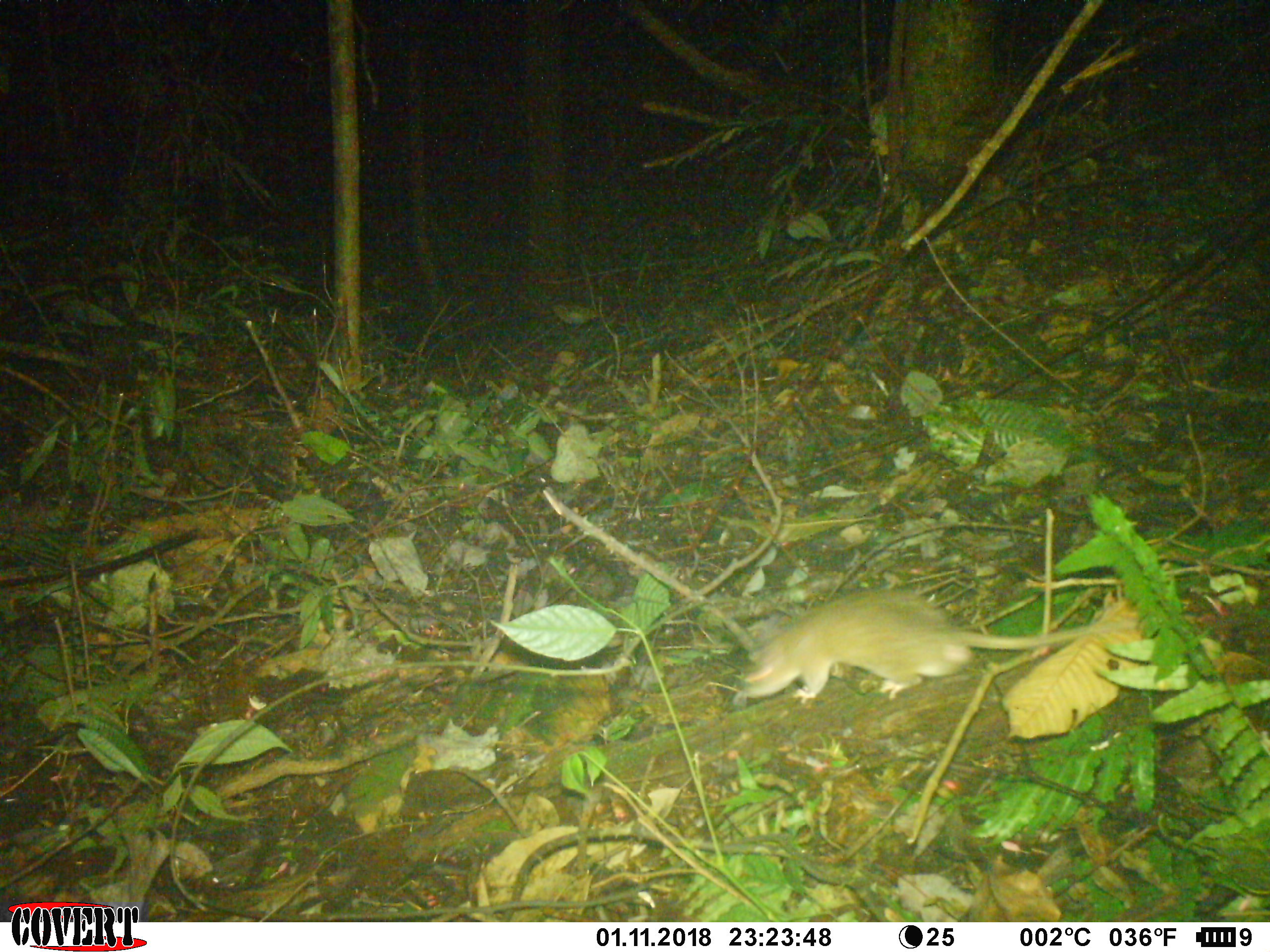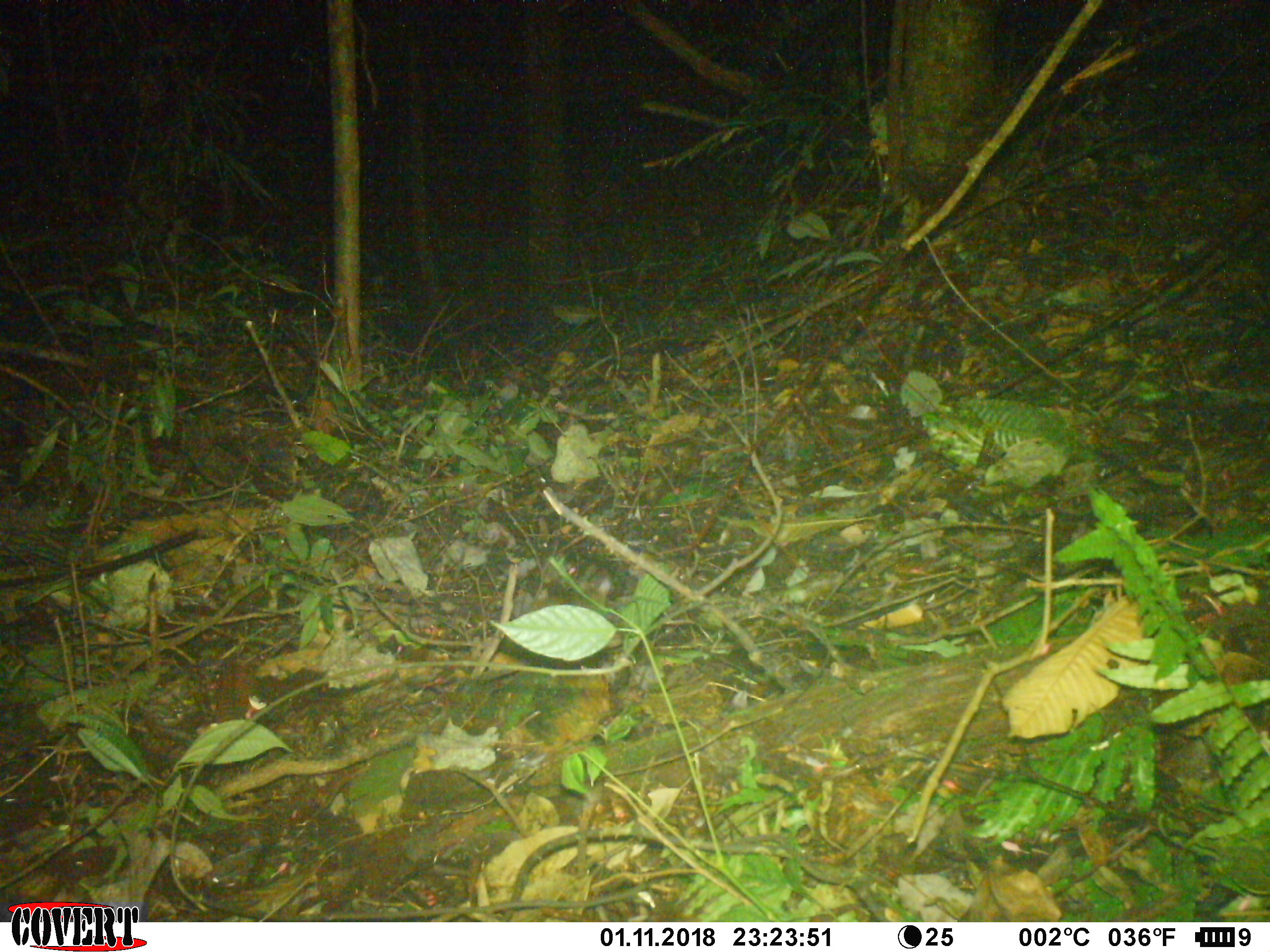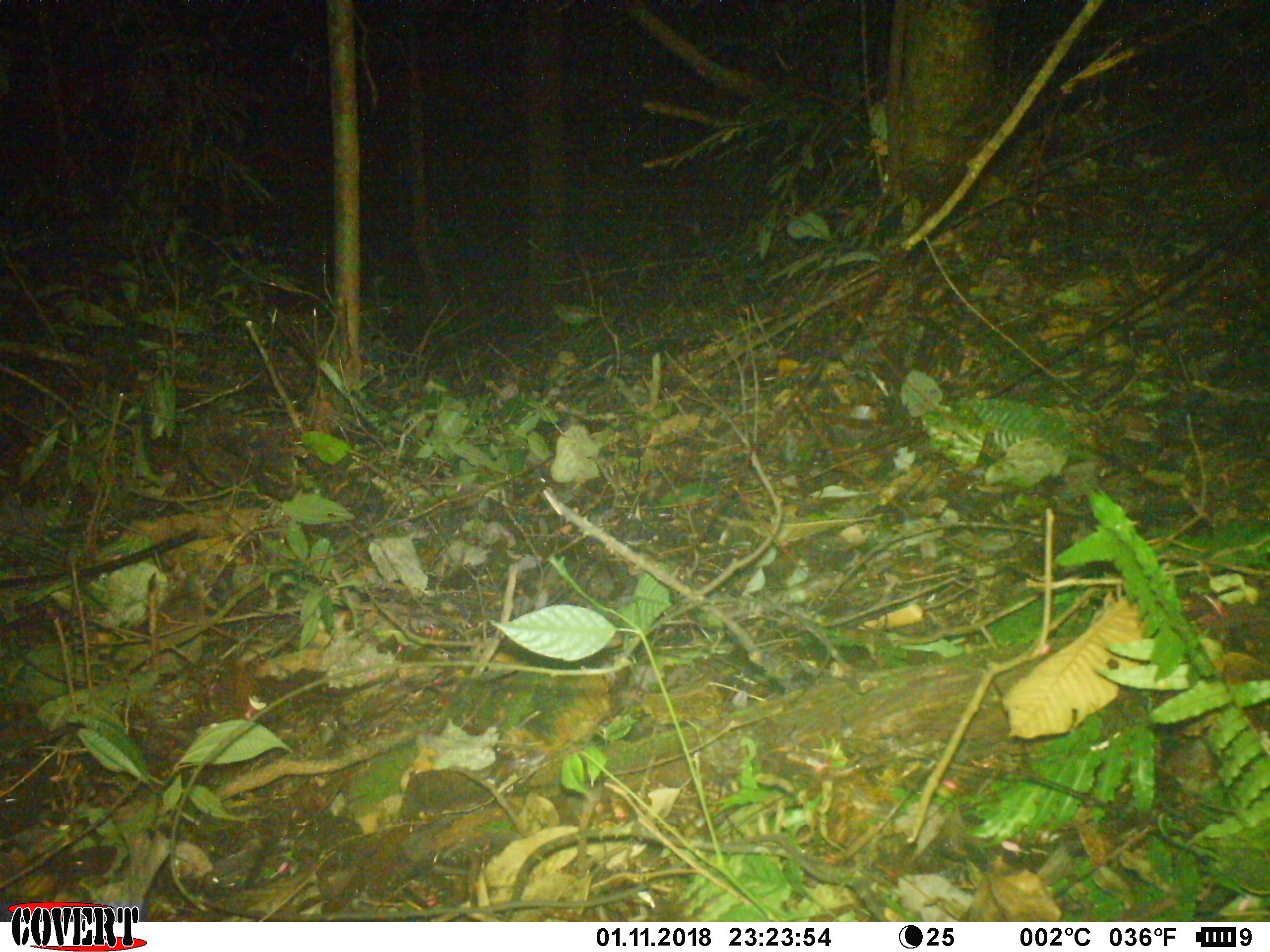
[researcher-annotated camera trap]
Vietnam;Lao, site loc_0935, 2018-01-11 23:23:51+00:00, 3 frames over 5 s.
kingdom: Animalia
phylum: Chordata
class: Mammalia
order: Rodentia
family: Muridae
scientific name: Muridae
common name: old-world mice and rats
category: unidentified murid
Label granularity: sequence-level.